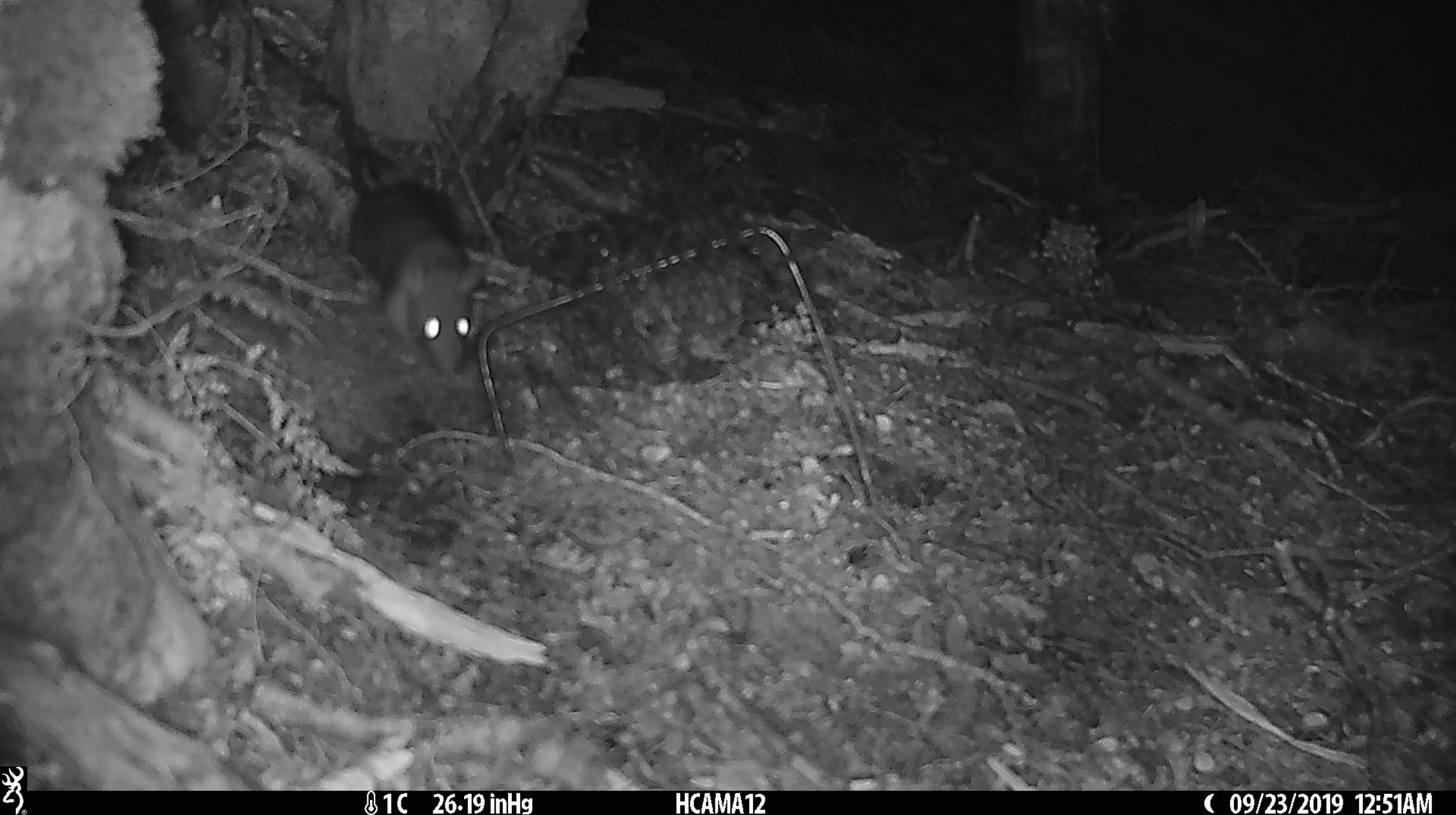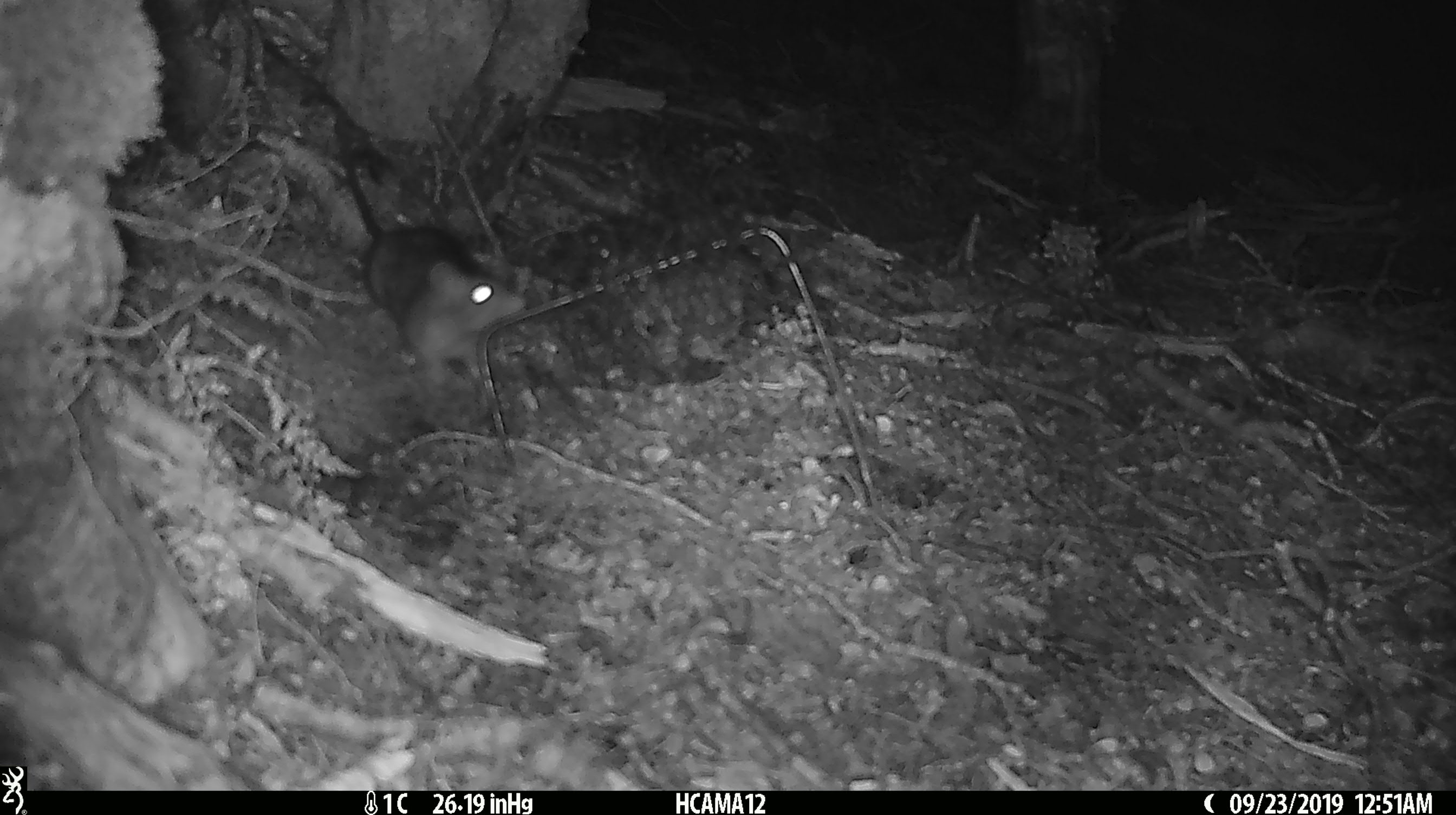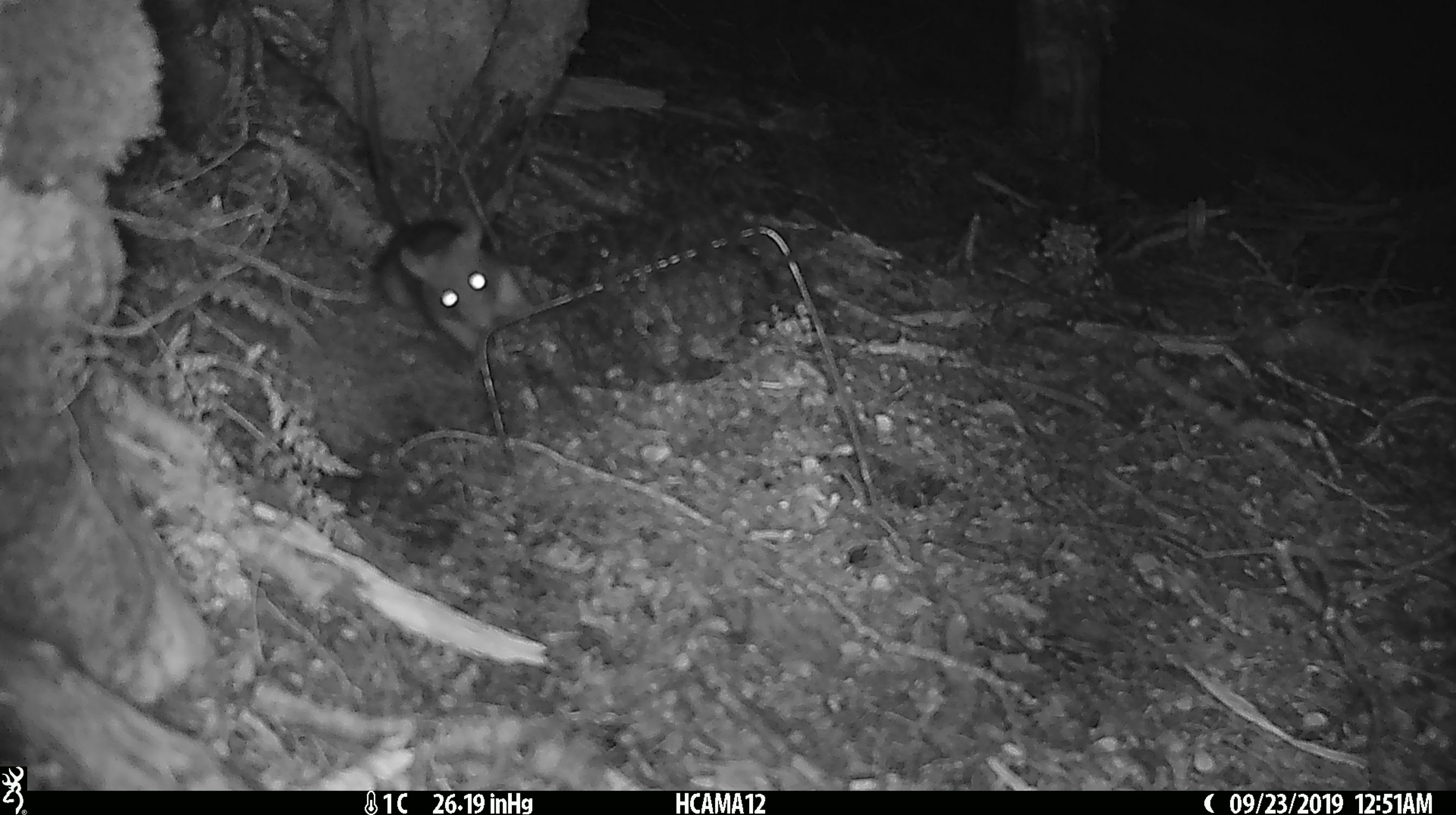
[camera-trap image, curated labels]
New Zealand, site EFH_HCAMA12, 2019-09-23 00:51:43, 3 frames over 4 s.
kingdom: Animalia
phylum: Chordata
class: Mammalia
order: Rodentia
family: Muridae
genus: Rattus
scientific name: Rattus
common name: rat